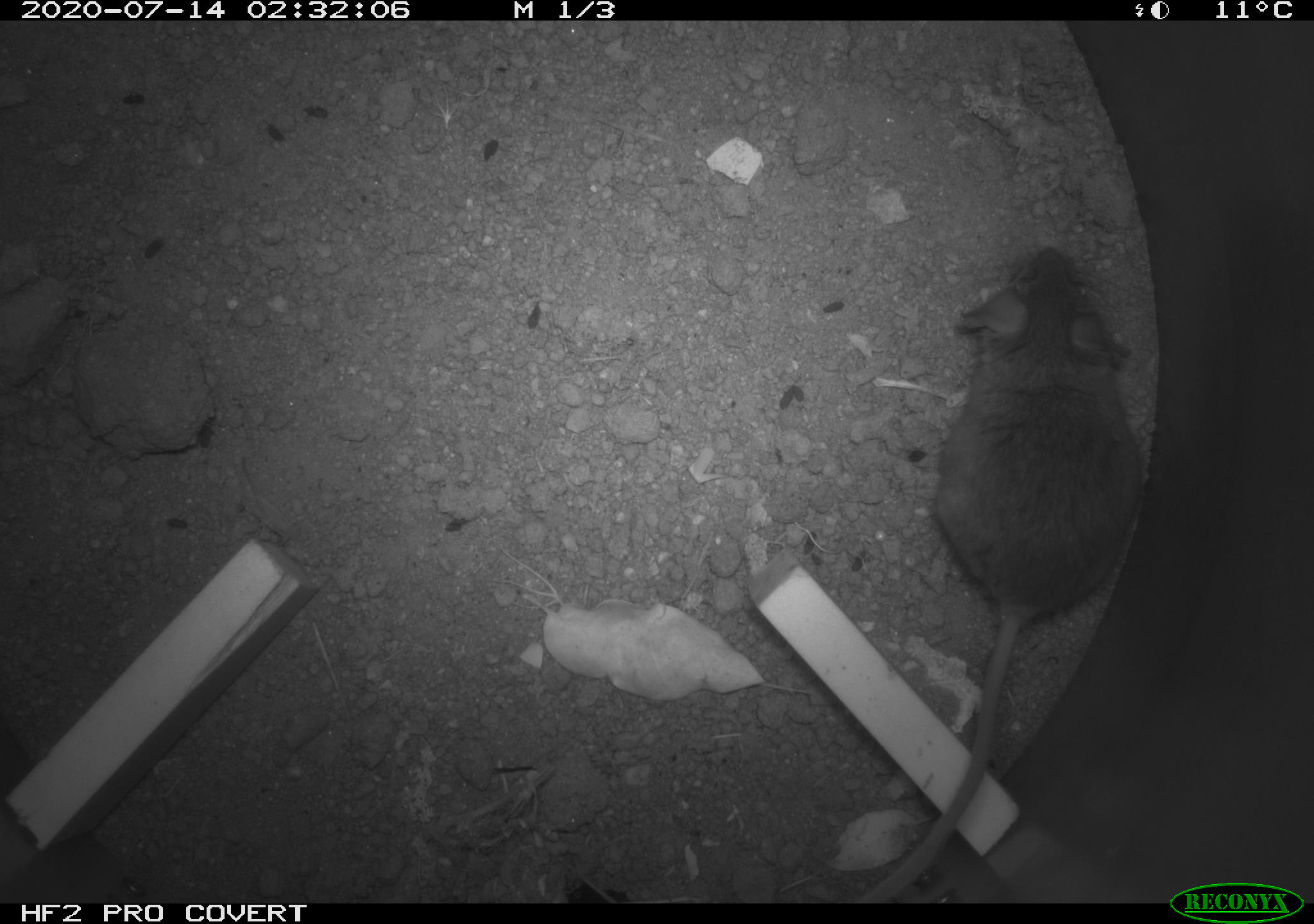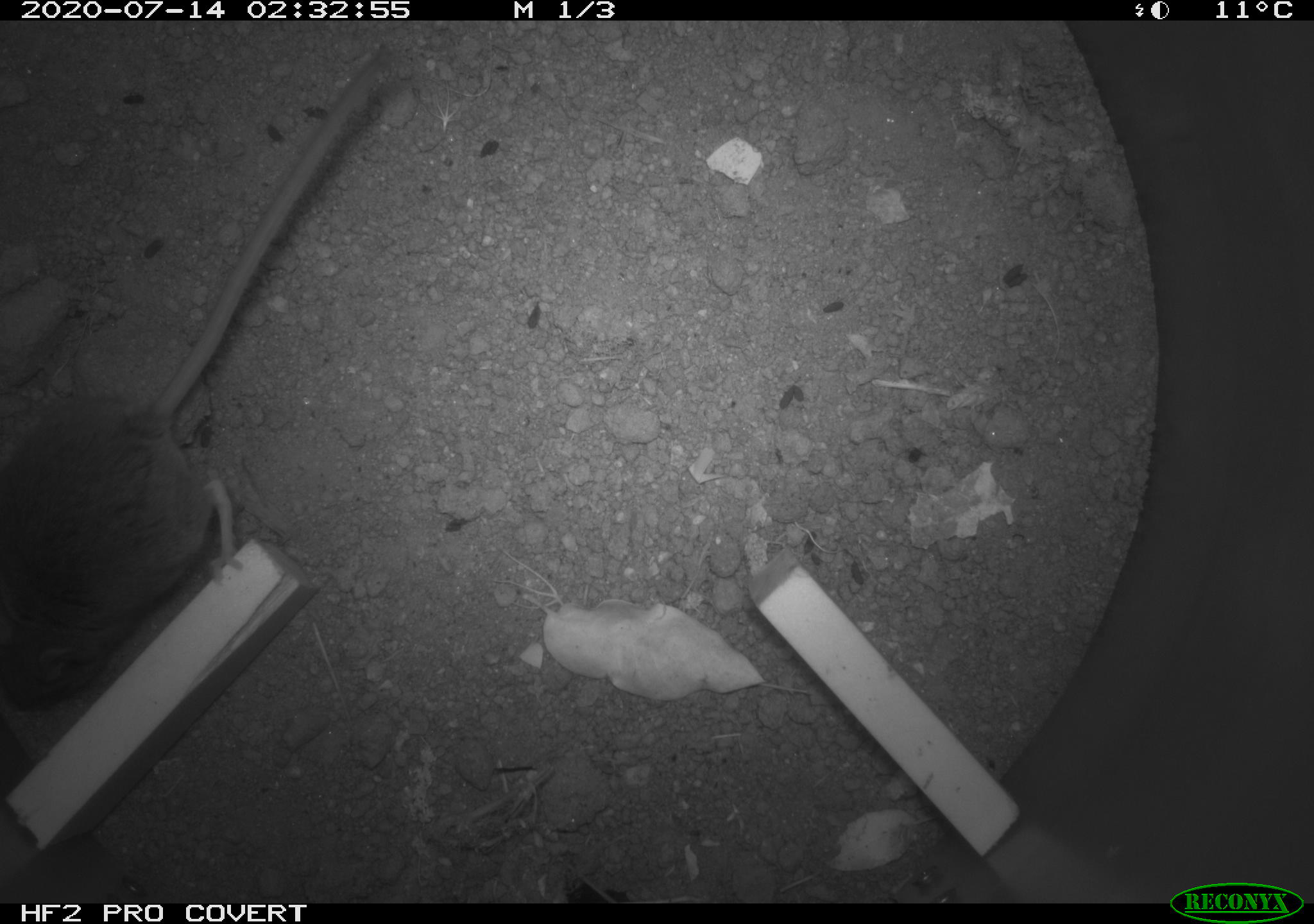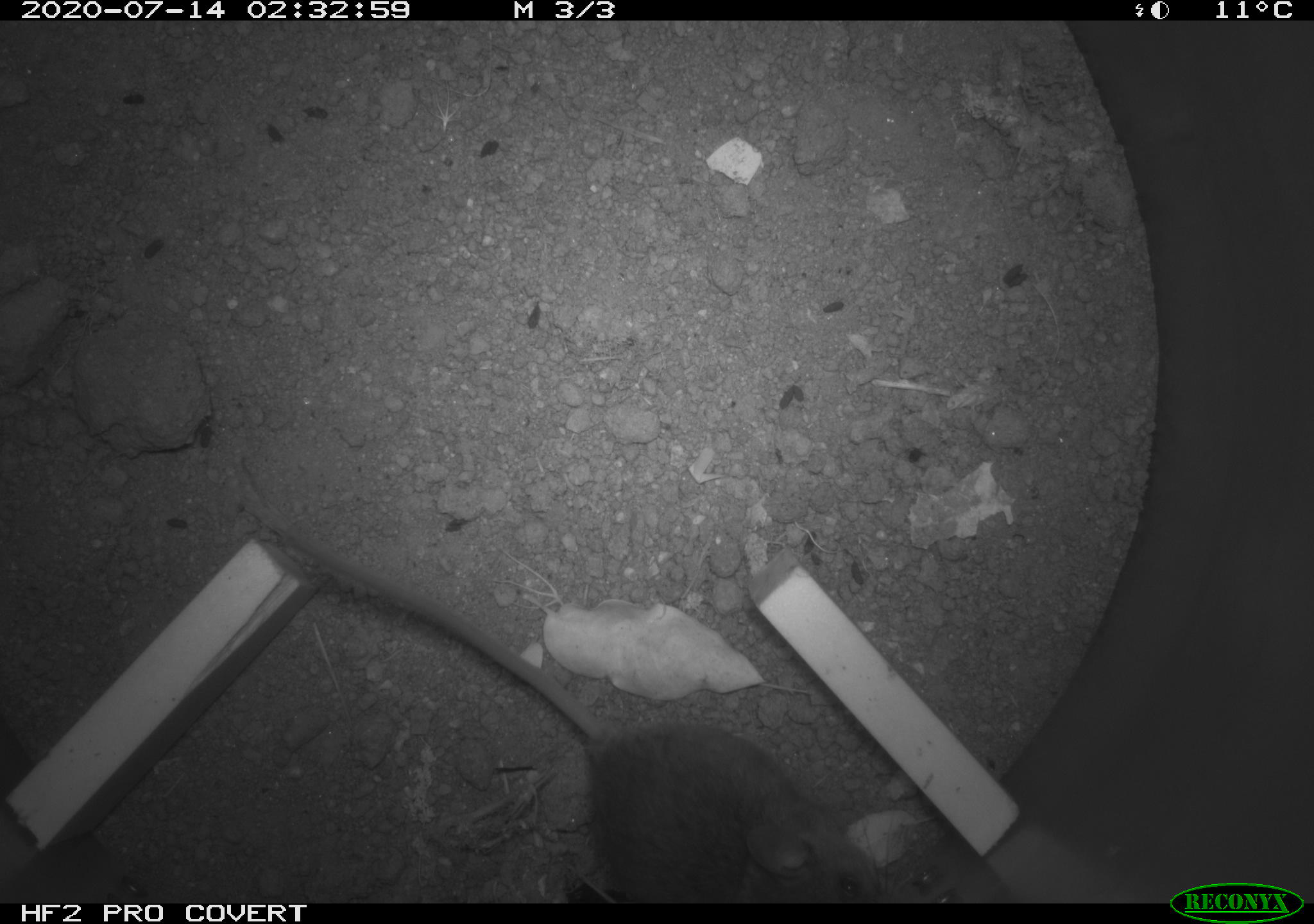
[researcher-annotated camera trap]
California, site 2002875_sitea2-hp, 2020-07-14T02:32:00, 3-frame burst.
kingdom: Animalia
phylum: Chordata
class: Mammalia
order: Rodentia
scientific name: Rodentia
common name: rodent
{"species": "rodent (Rodentia)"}